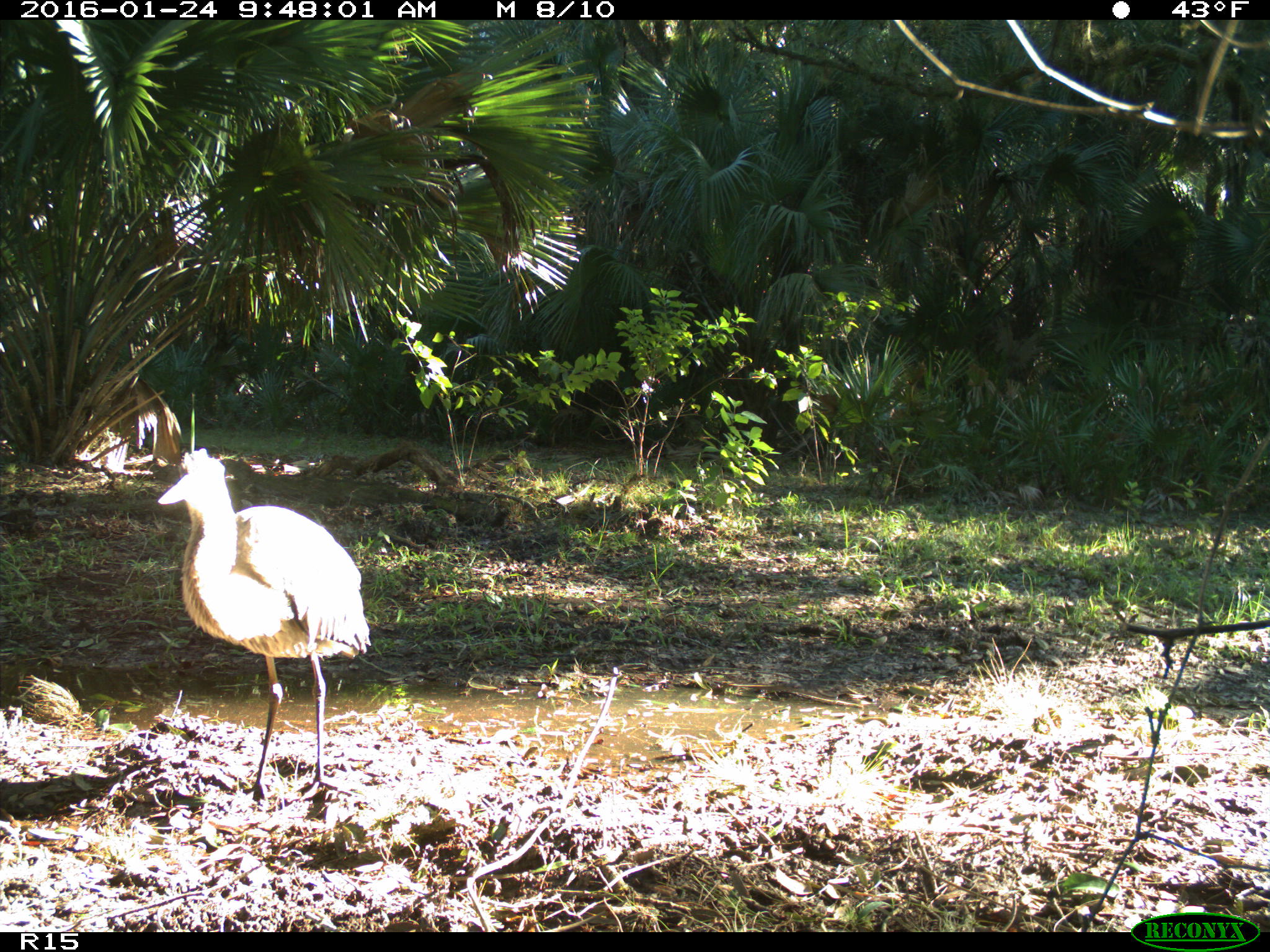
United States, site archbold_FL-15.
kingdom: Animalia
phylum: Chordata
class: Aves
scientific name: Aves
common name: birds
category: unidentified bird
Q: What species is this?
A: Unidentified bird (birds) (Aves).